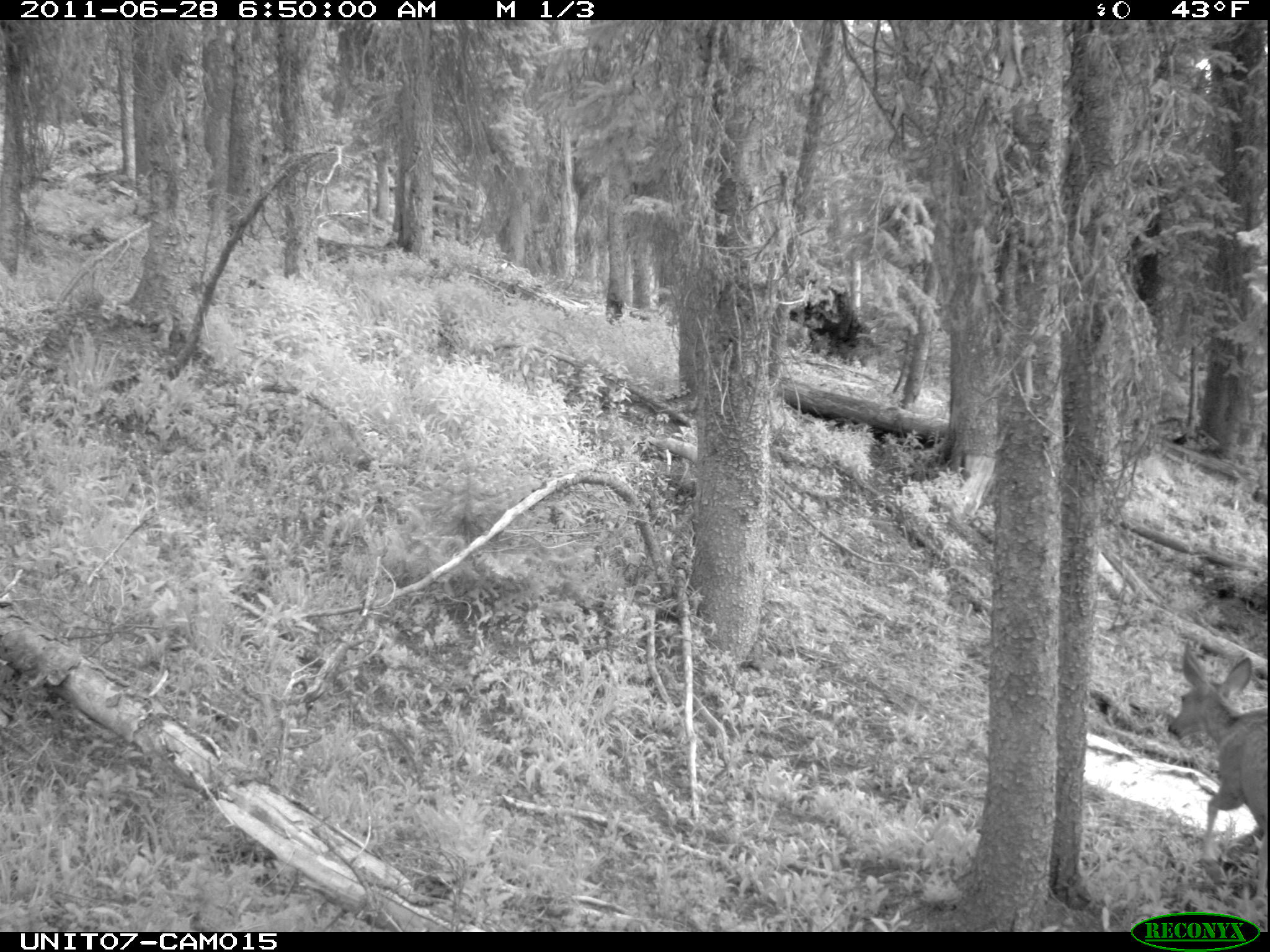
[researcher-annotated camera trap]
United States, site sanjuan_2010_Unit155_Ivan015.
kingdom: Animalia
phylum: Chordata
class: Mammalia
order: Artiodactyla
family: Cervidae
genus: Odocoileus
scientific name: Odocoileus hemionus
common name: mule deer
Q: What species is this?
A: Odocoileus hemionus (mule deer).